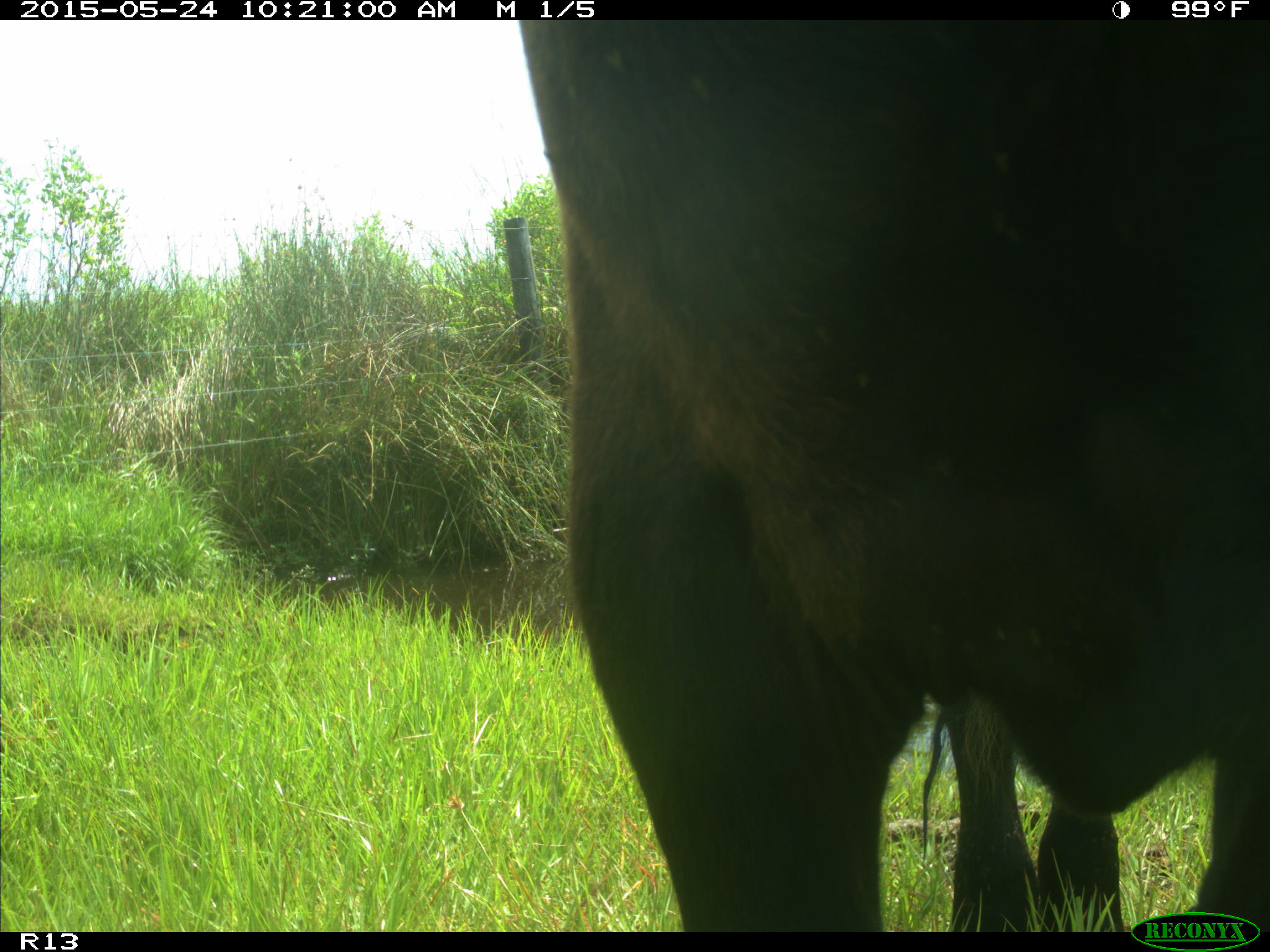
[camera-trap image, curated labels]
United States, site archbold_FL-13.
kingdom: Animalia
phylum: Chordata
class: Mammalia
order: Artiodactyla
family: Bovidae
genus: Bos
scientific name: Bos taurus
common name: domestic cow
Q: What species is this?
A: Bos taurus (domestic cow).